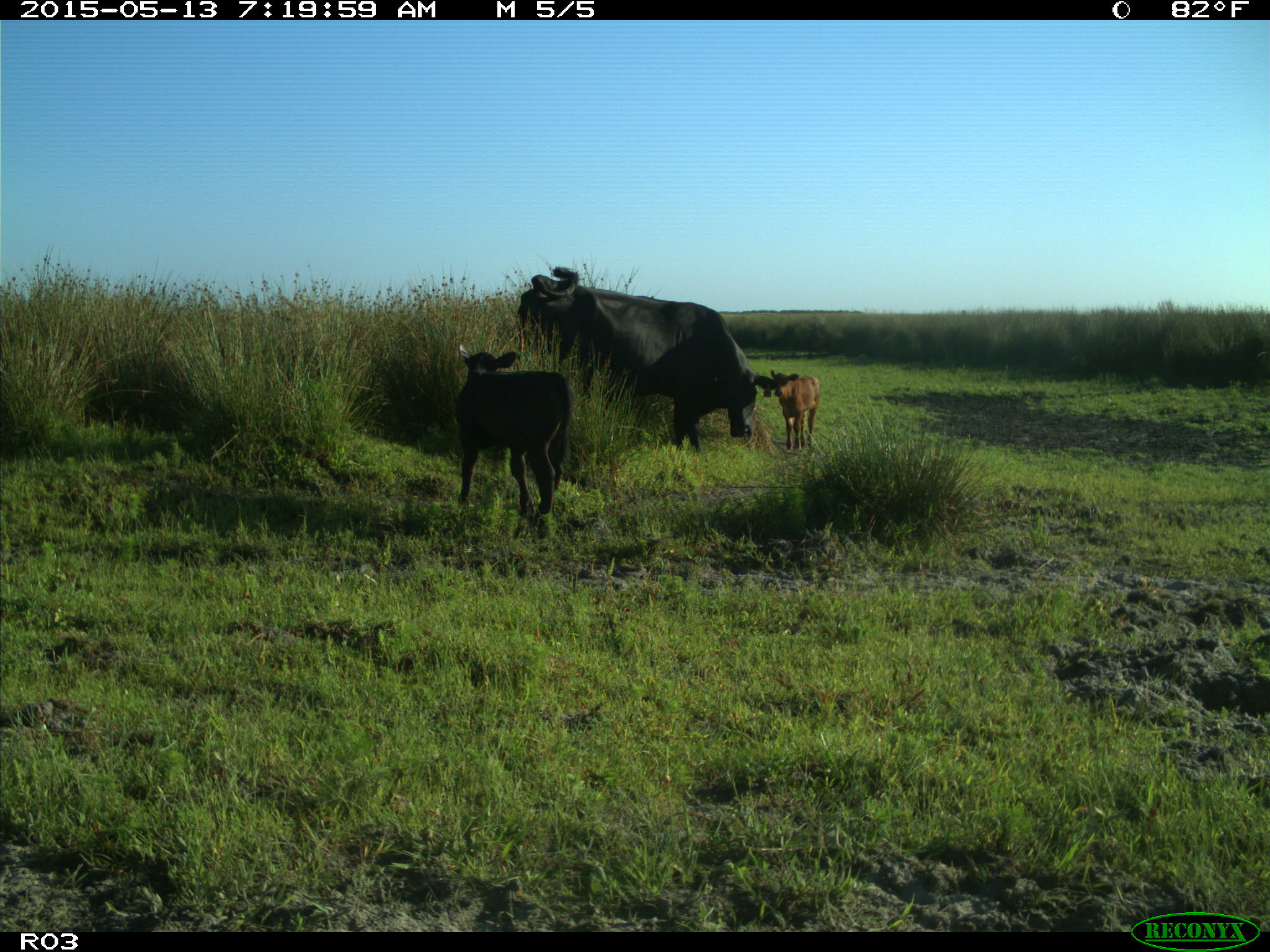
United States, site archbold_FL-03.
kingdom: Animalia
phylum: Chordata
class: Mammalia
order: Artiodactyla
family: Bovidae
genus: Bos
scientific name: Bos taurus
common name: domestic cow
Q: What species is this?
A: Bos taurus (domestic cow).